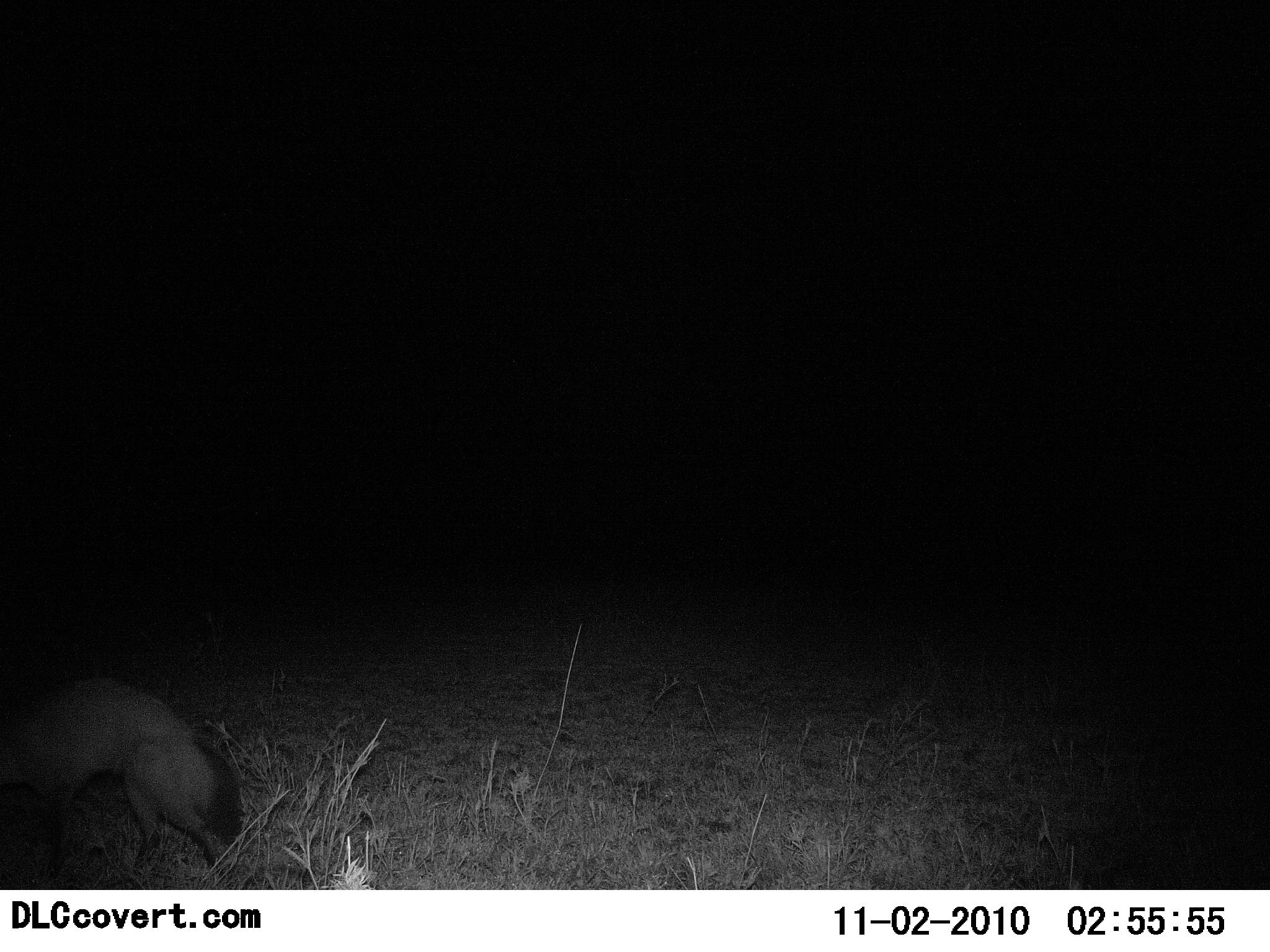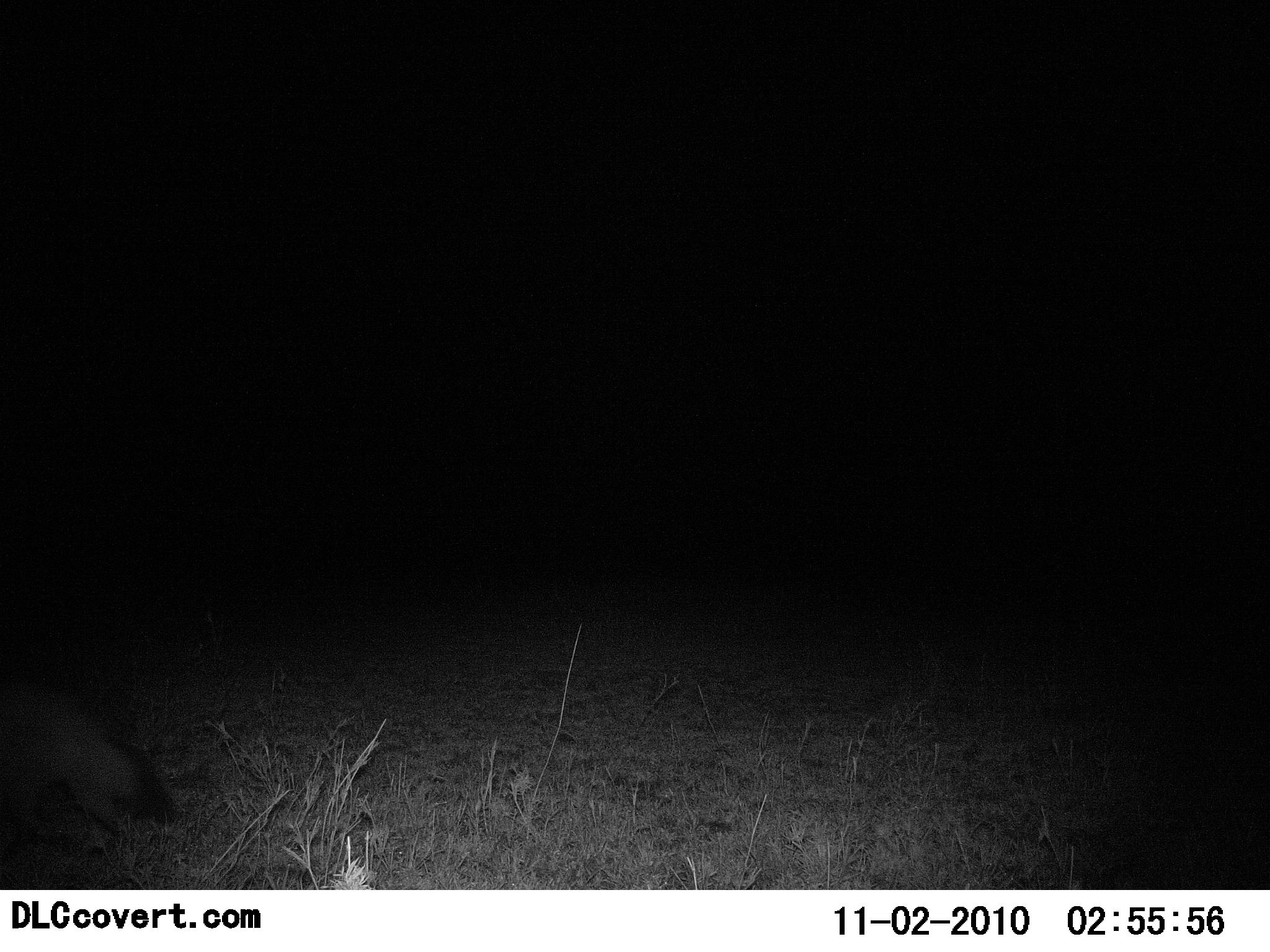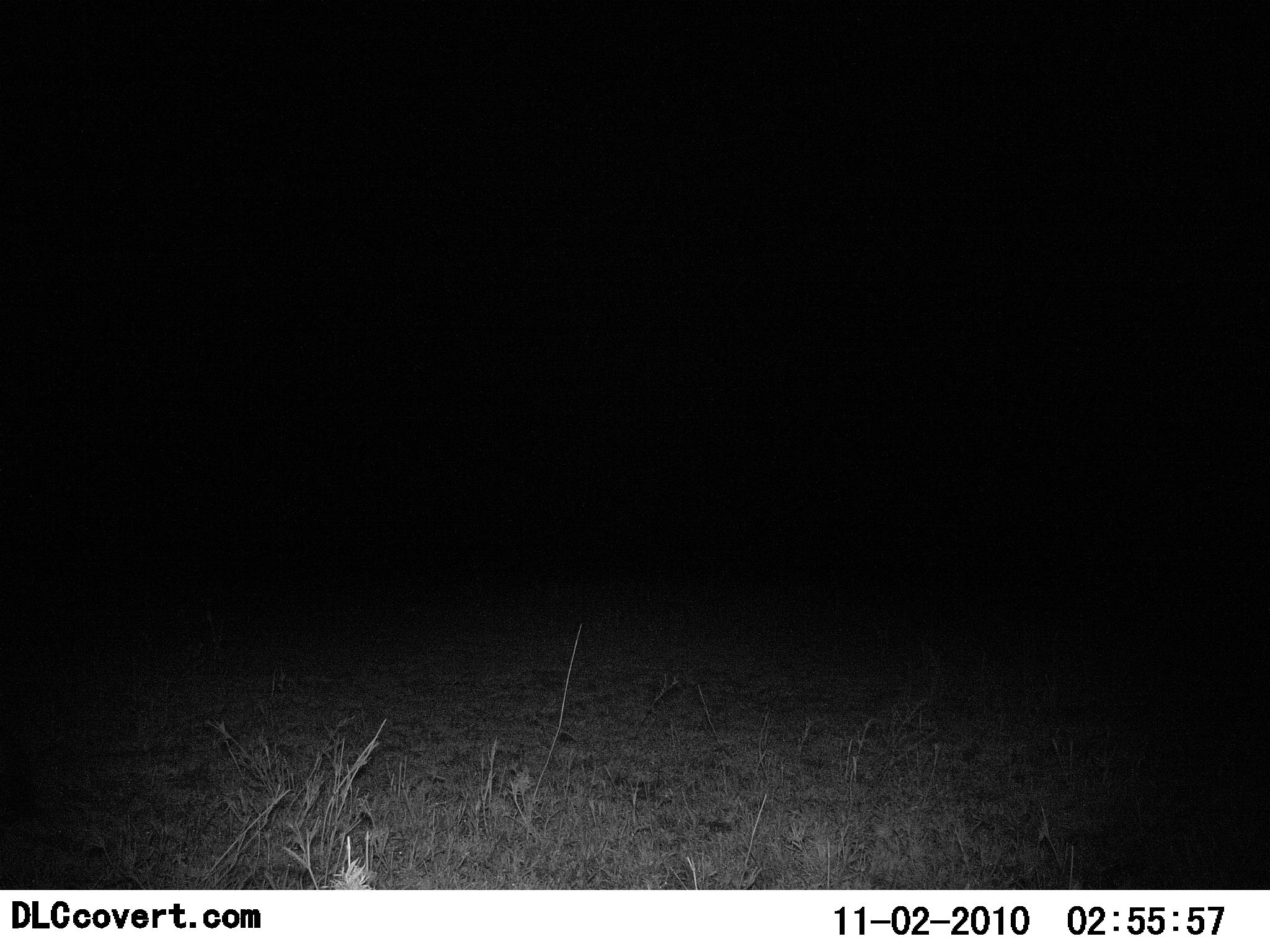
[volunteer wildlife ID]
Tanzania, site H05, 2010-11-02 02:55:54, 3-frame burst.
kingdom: Animalia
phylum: Chordata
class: Mammalia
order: Carnivora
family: Canidae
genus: Otocyon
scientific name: Otocyon megalotis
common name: bat-eared fox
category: batearedfox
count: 1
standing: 0%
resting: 0%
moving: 100%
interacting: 0%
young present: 0%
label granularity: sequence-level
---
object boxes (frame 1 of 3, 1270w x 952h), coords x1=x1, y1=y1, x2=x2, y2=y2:
animal: x1=0, y1=679, x2=242, y2=878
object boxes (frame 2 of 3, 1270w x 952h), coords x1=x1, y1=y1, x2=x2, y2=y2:
animal: x1=1, y1=677, x2=179, y2=840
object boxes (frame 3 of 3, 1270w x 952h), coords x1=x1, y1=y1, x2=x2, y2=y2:
animal: x1=0, y1=734, x2=32, y2=827